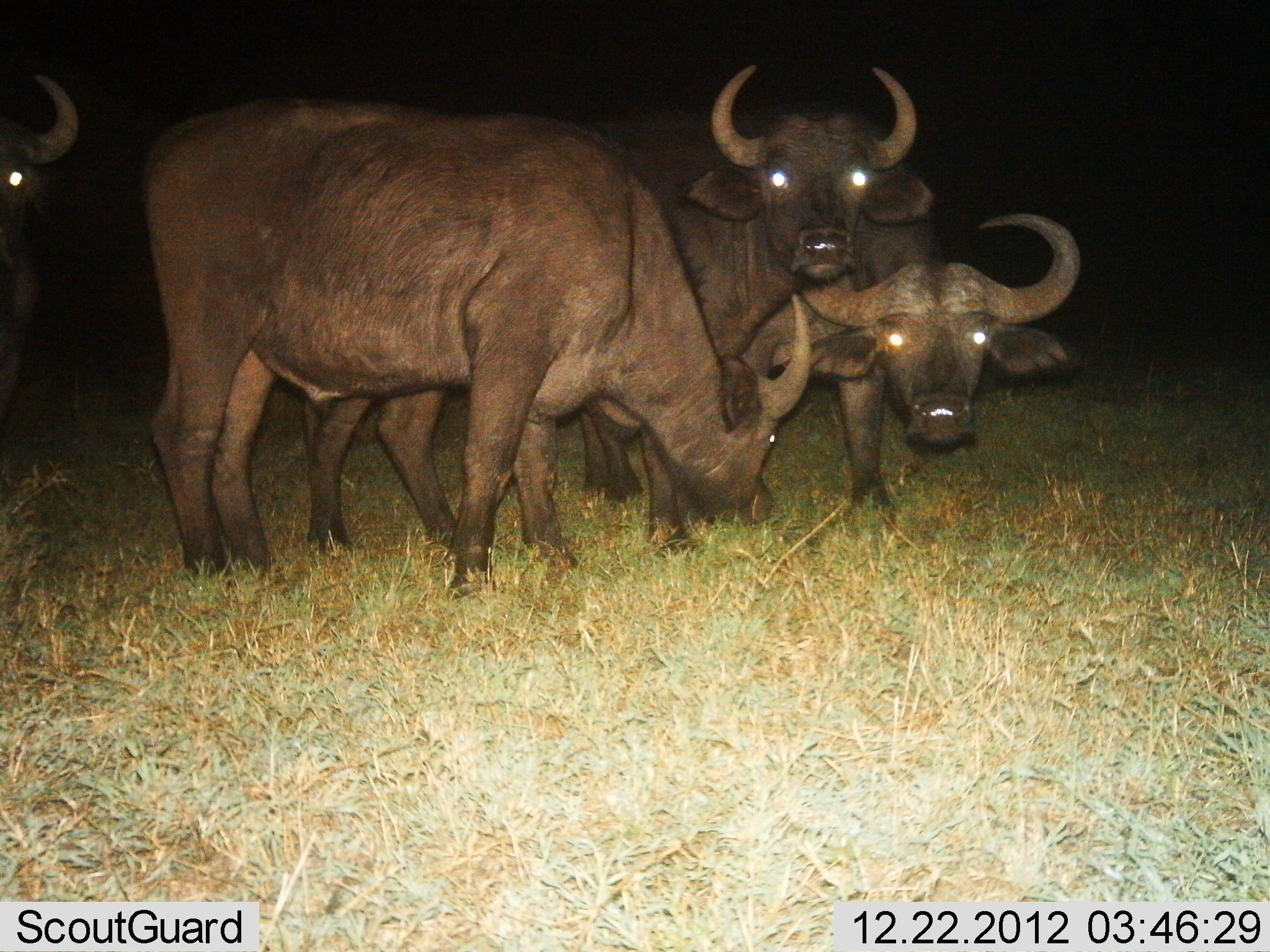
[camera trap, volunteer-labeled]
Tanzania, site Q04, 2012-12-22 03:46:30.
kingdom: Animalia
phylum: Chordata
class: Mammalia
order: Artiodactyla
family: Bovidae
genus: Syncerus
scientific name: Syncerus caffer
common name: cape buffalo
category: buffalo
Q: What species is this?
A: Buffalo (cape buffalo) (Syncerus caffer).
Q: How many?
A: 4.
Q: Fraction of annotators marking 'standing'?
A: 95%.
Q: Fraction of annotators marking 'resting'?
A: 0%.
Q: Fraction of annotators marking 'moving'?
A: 2%.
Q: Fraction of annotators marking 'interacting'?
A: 2%.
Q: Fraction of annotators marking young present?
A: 0%.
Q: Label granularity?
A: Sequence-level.